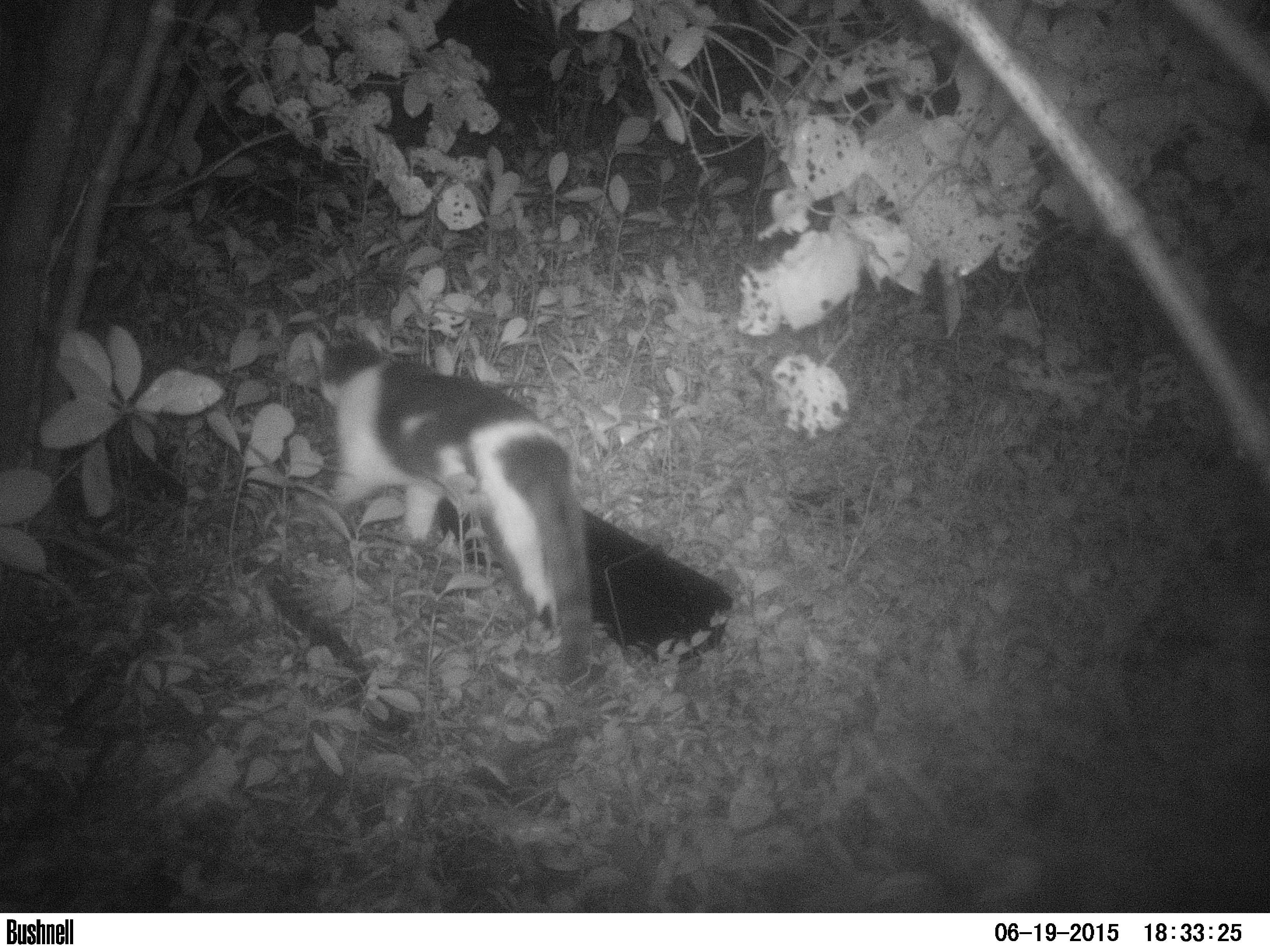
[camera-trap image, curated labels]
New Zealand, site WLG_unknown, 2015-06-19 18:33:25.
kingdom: Animalia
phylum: Chordata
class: Mammalia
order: Carnivora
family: Felidae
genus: Felis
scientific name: Felis catus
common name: domestic cat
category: cat